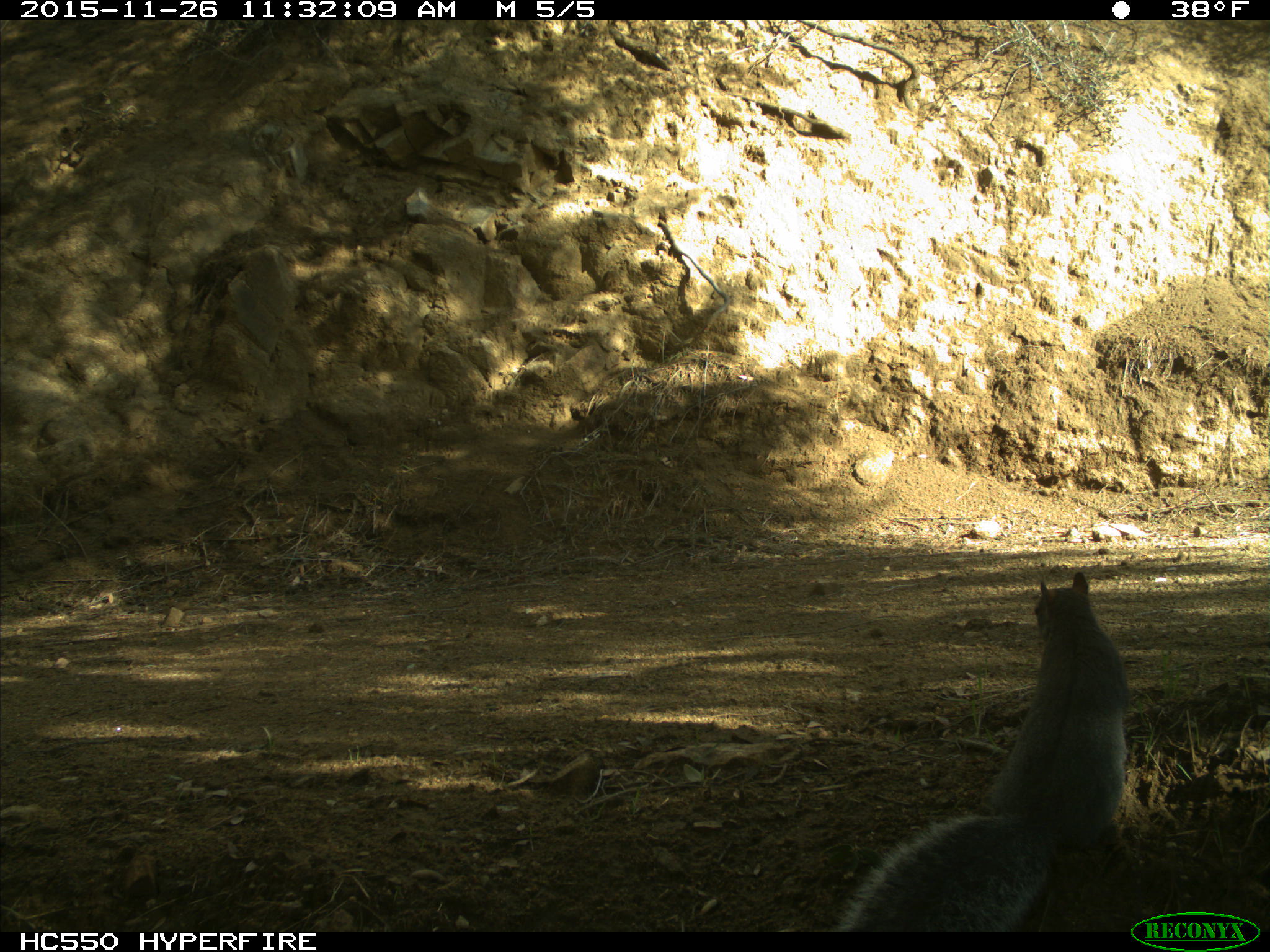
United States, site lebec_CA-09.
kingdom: Animalia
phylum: Chordata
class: Mammalia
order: Rodentia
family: Sciuridae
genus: Sciurus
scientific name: Sciurus carolinensis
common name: eastern gray squirrel